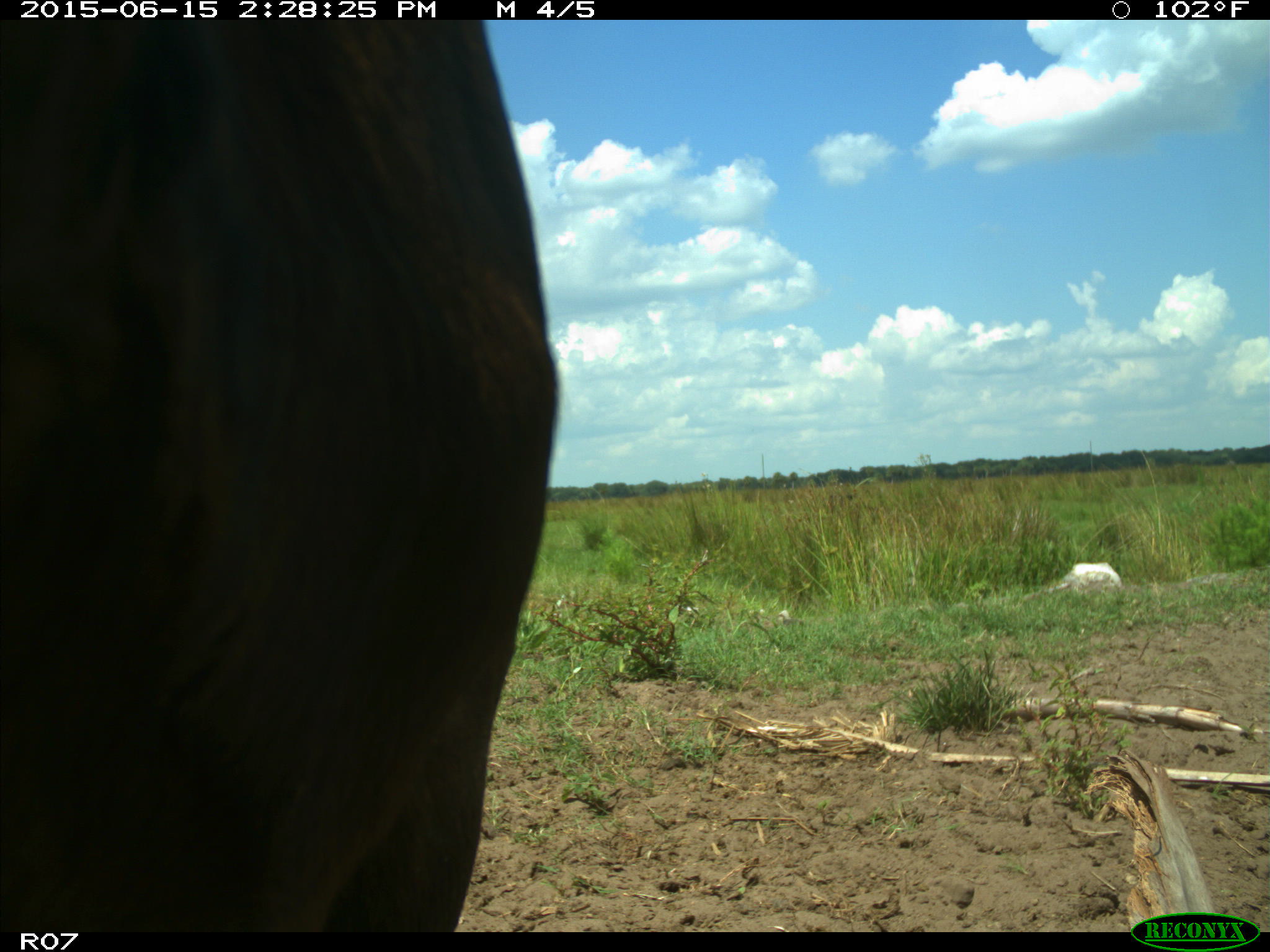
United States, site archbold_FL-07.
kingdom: Animalia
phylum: Chordata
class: Mammalia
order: Artiodactyla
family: Bovidae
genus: Bos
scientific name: Bos taurus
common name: domestic cow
Bos taurus (domestic cow).